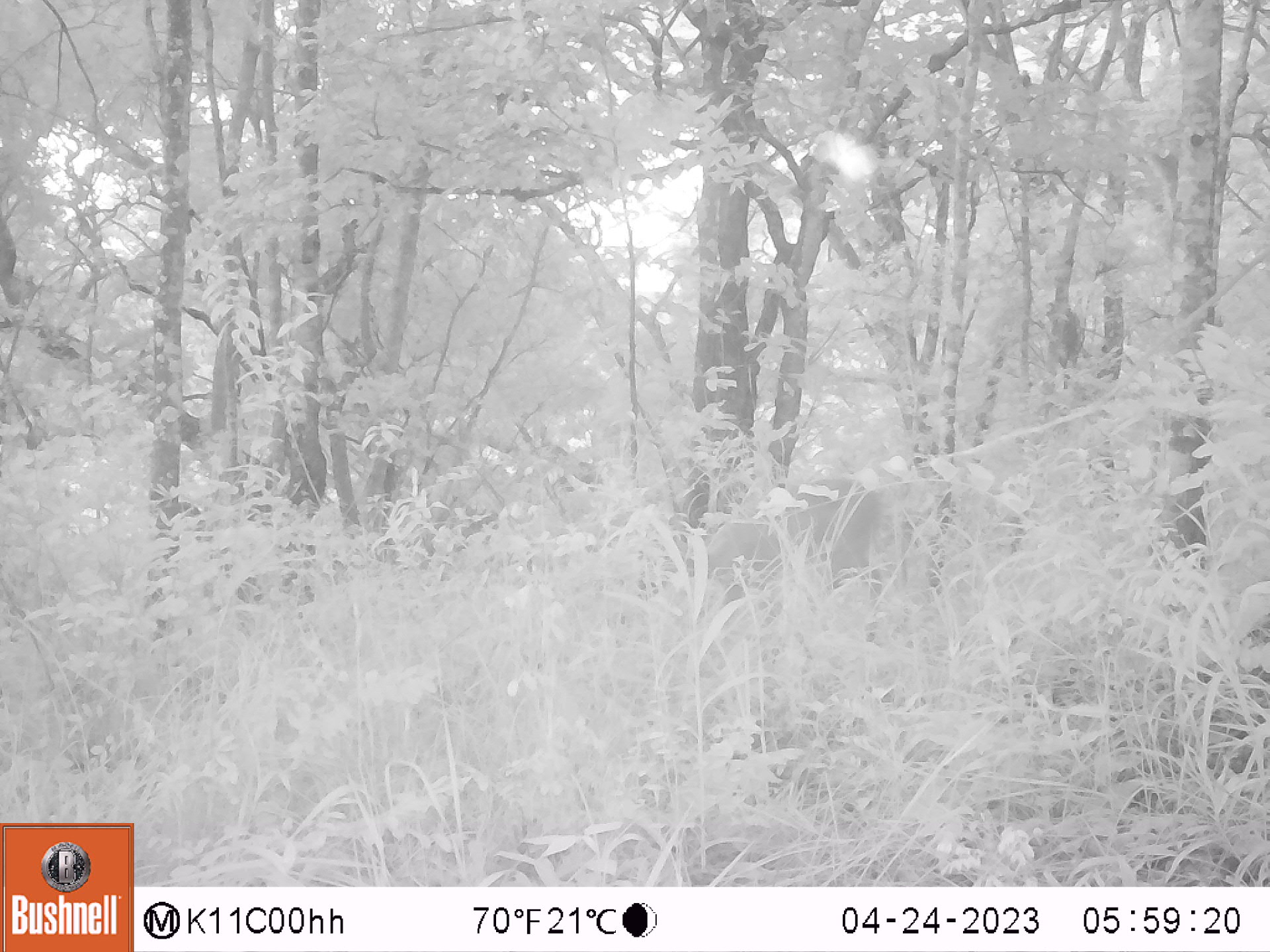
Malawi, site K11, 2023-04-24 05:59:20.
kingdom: Animalia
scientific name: Animalia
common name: other animal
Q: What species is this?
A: Other animal (Animalia).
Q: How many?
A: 1.